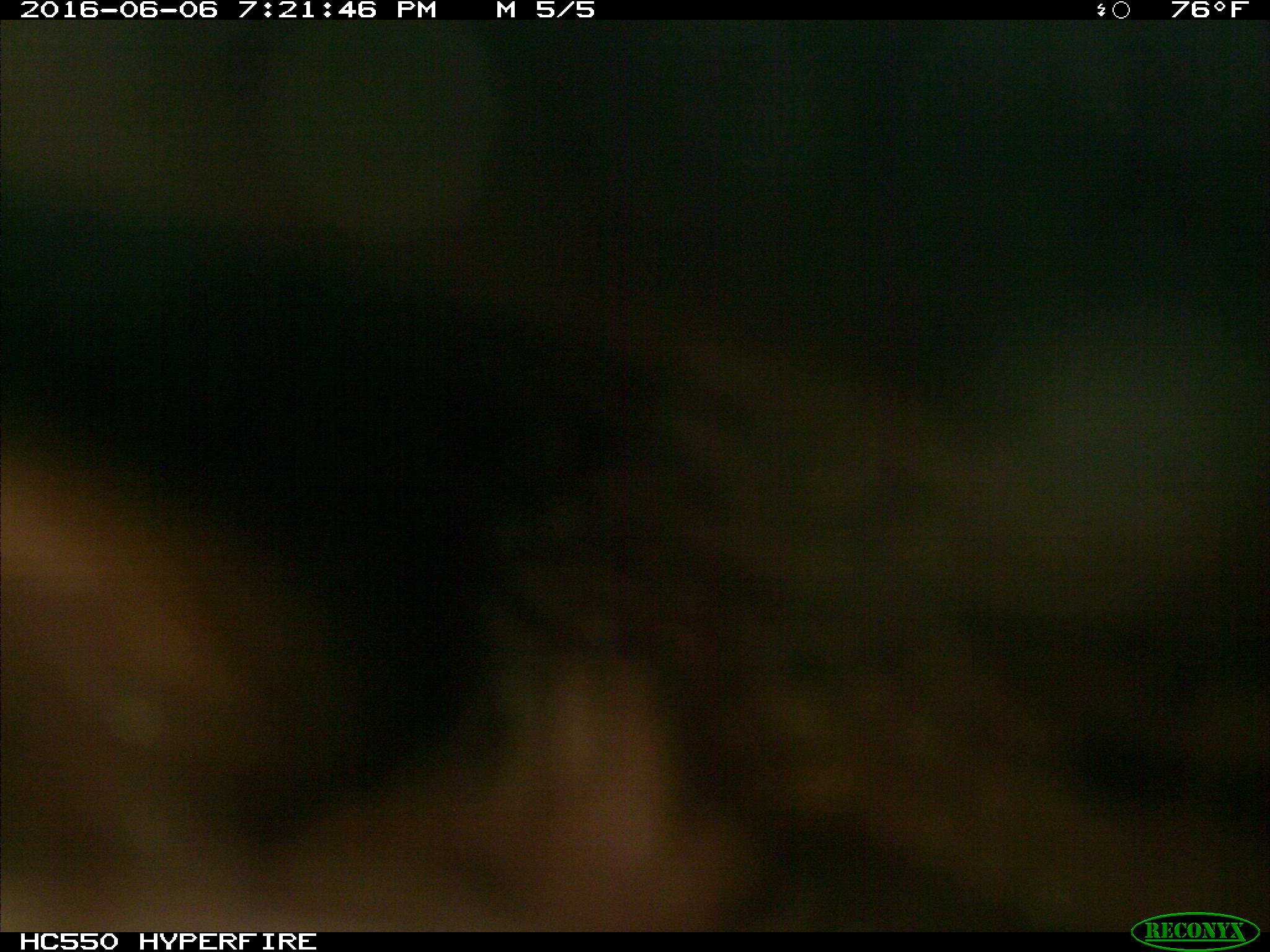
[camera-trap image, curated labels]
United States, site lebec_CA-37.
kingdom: Animalia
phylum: Chordata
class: Mammalia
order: Artiodactyla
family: Bovidae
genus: Bos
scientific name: Bos taurus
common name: domestic cow